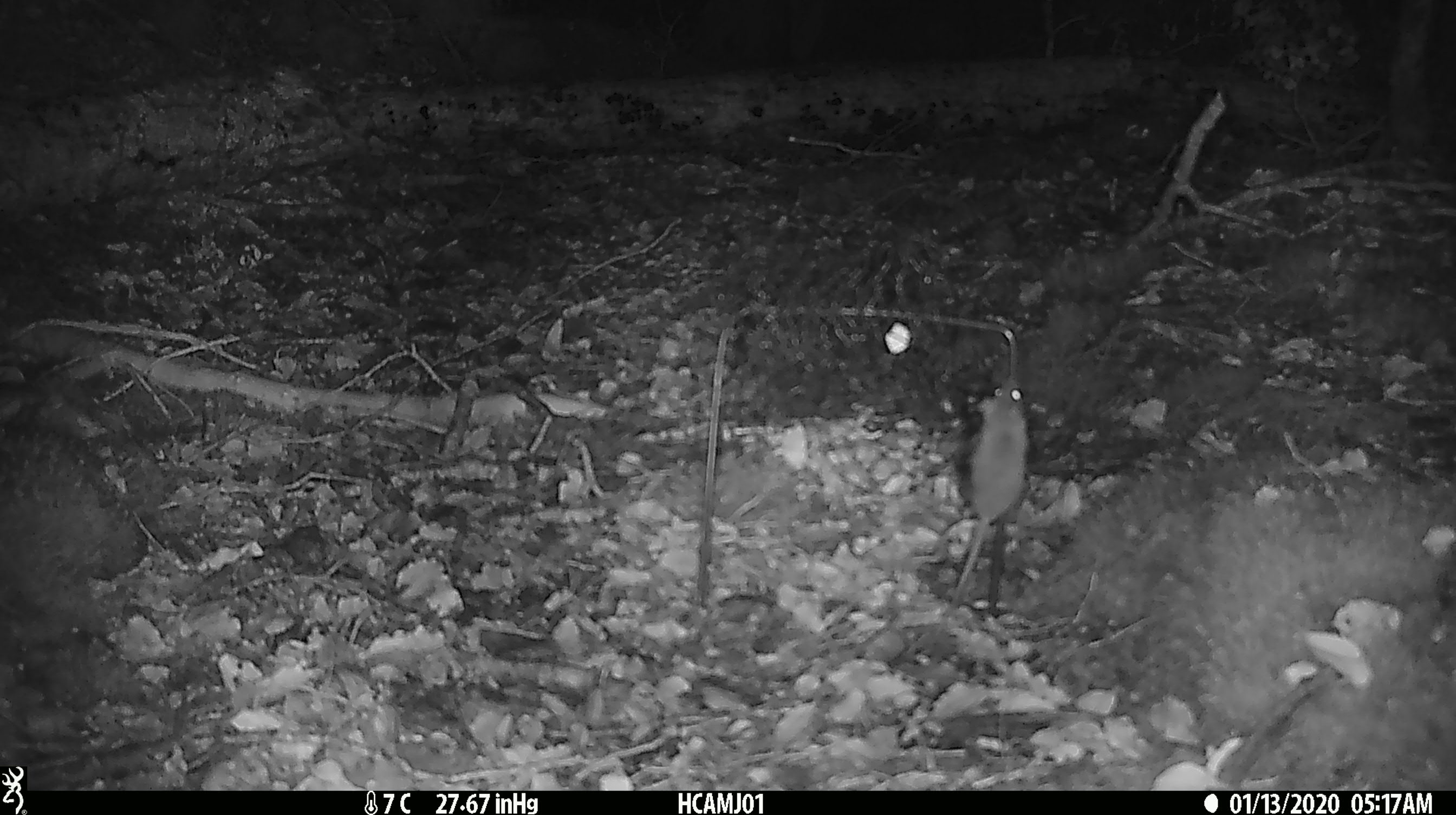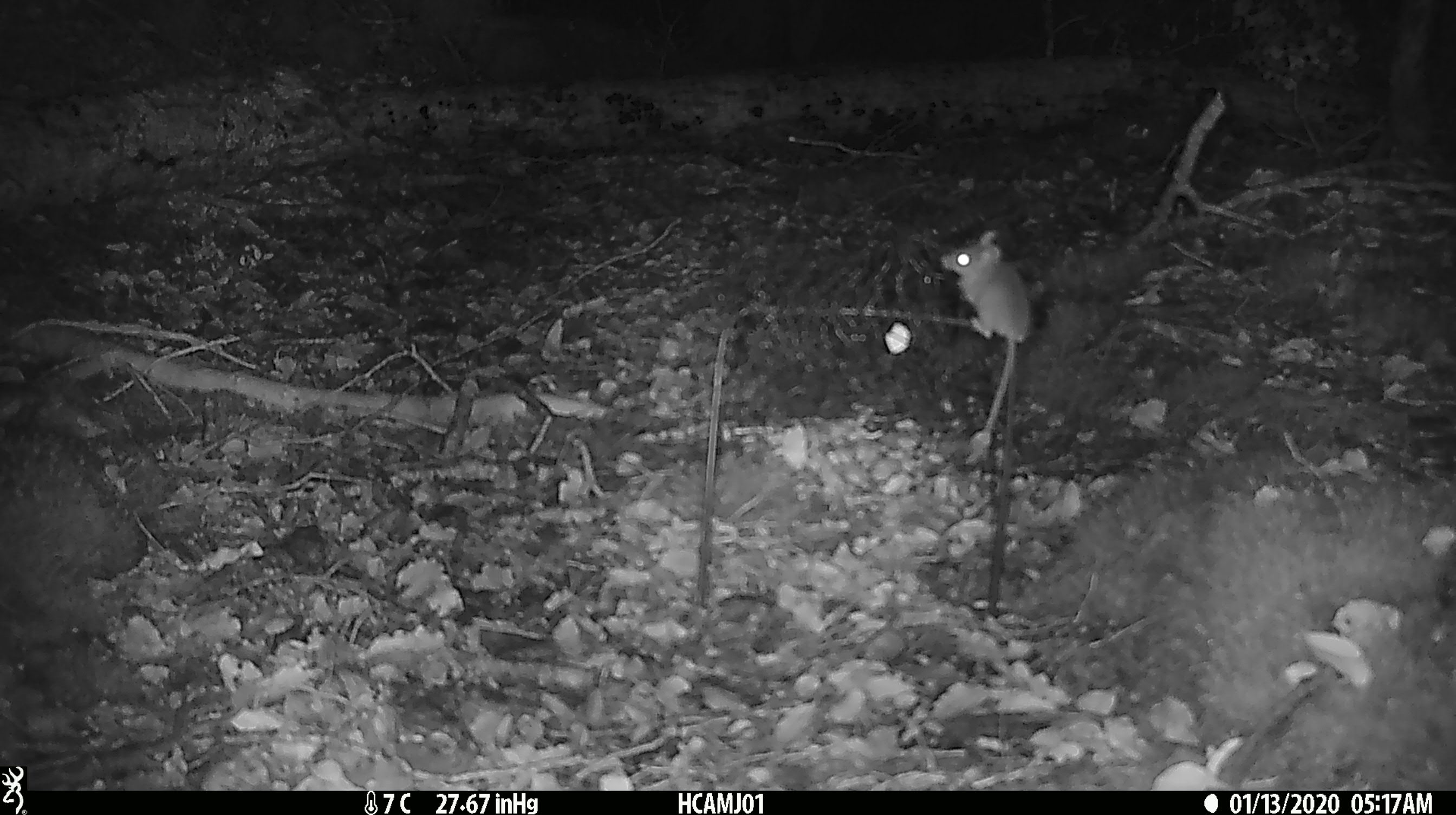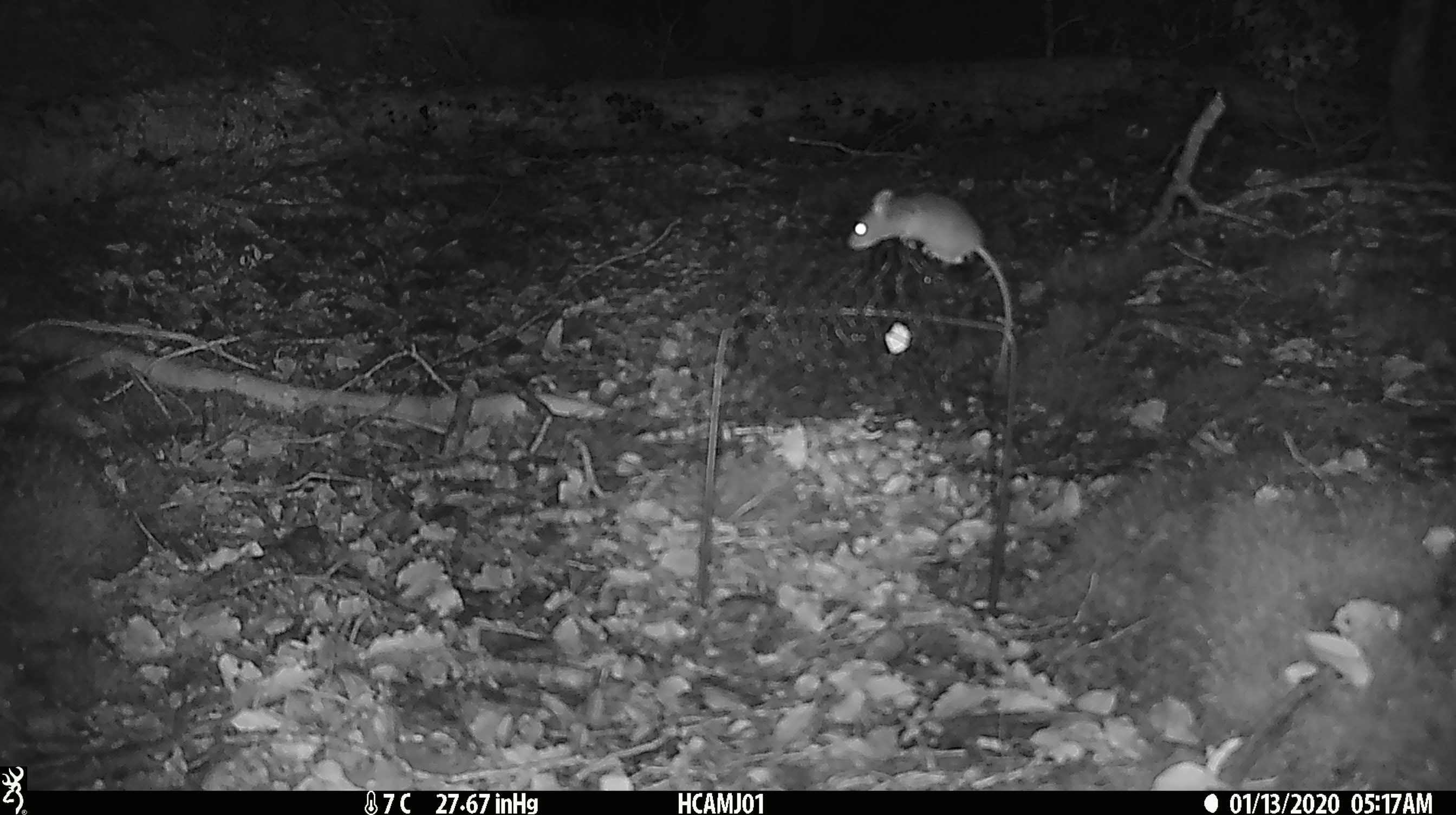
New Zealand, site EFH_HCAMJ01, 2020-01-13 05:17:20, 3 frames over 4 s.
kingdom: Animalia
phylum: Chordata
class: Mammalia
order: Rodentia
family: Muridae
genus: Mus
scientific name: Mus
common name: mouse